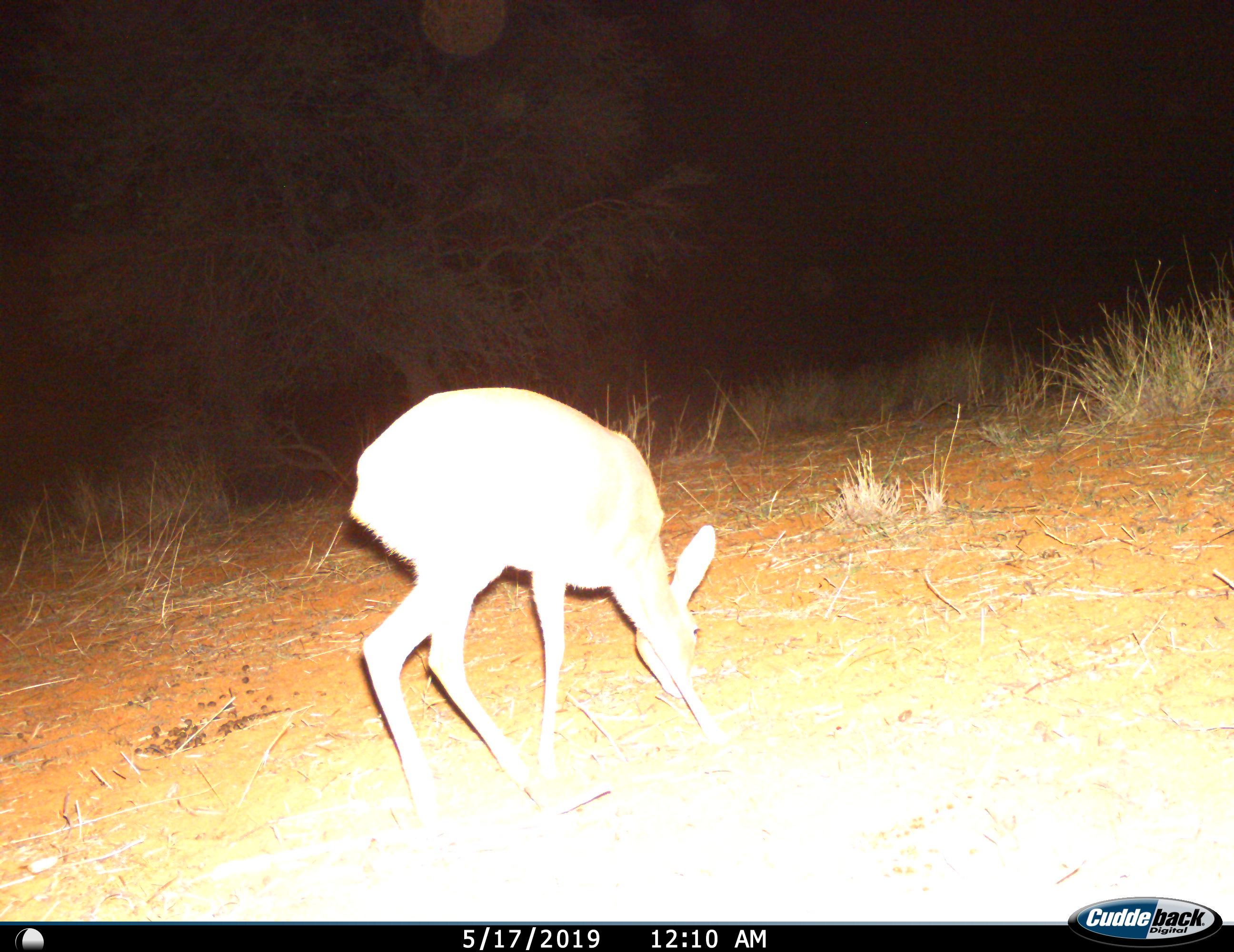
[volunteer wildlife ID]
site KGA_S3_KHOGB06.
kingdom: Animalia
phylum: Chordata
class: Mammalia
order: Artiodactyla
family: Bovidae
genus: Raphicerus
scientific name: Raphicerus campestris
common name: steenbok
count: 1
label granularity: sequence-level